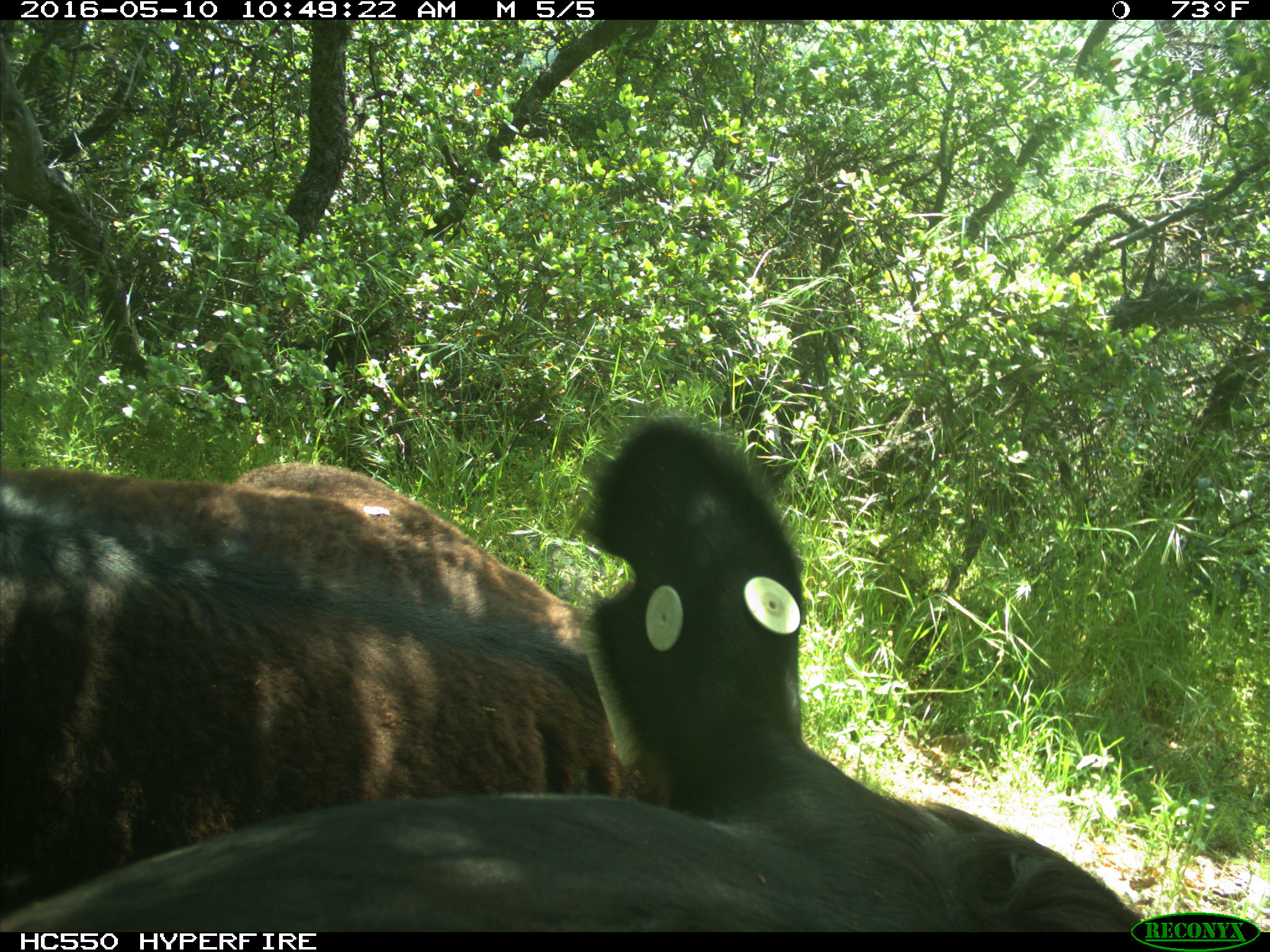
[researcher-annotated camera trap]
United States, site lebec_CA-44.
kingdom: Animalia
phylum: Chordata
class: Mammalia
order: Artiodactyla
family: Bovidae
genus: Bos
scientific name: Bos taurus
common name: domestic cow